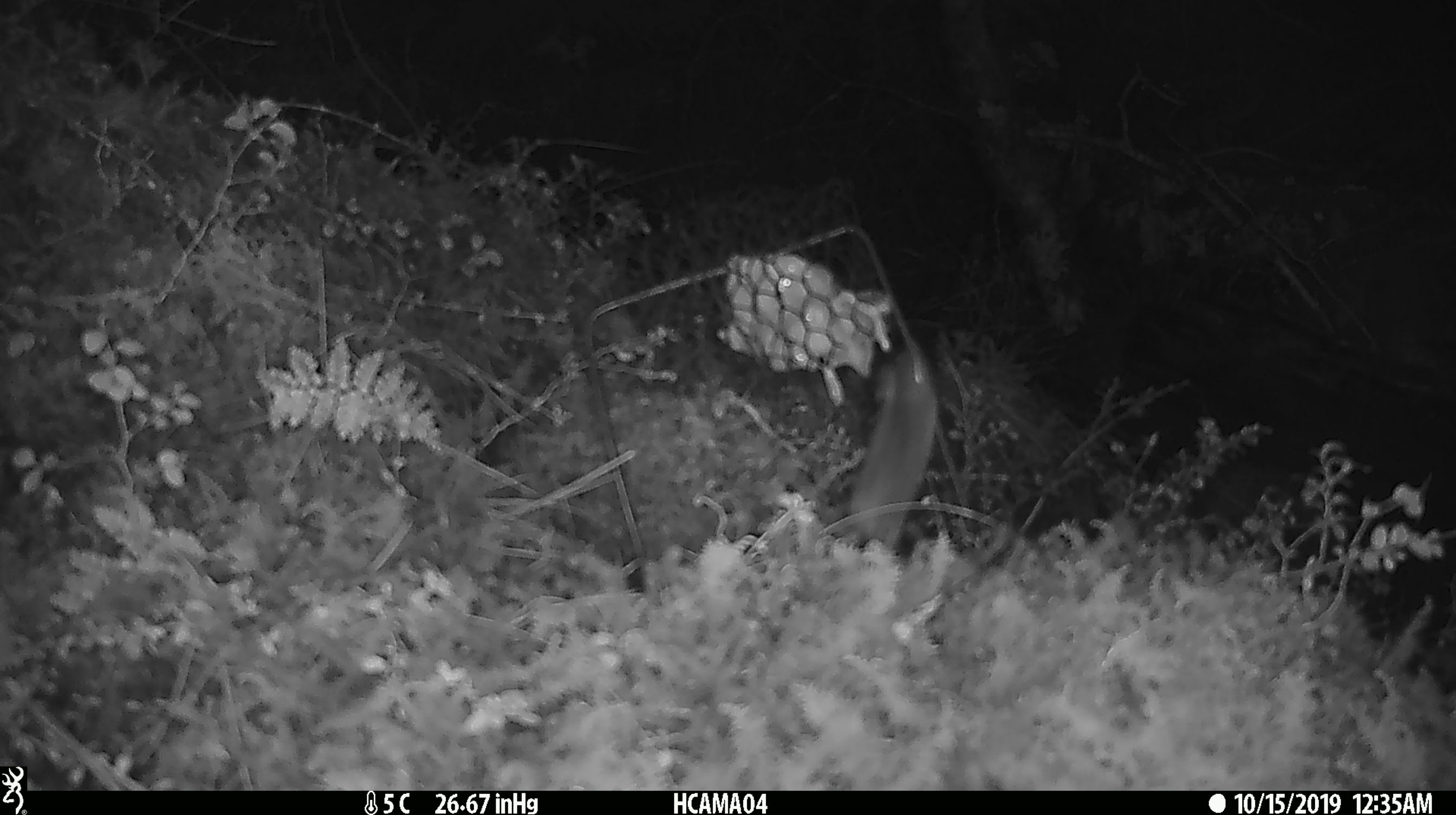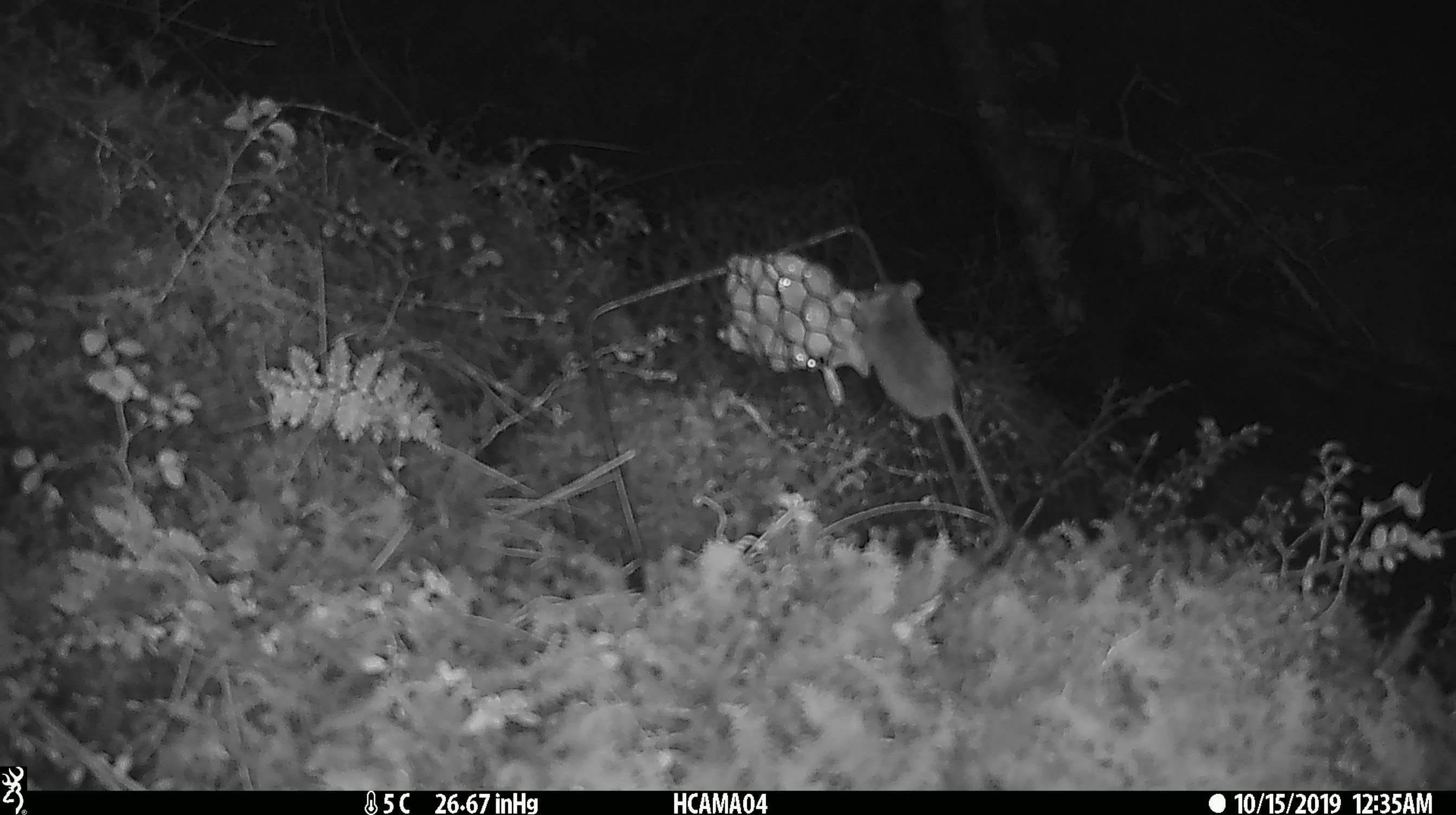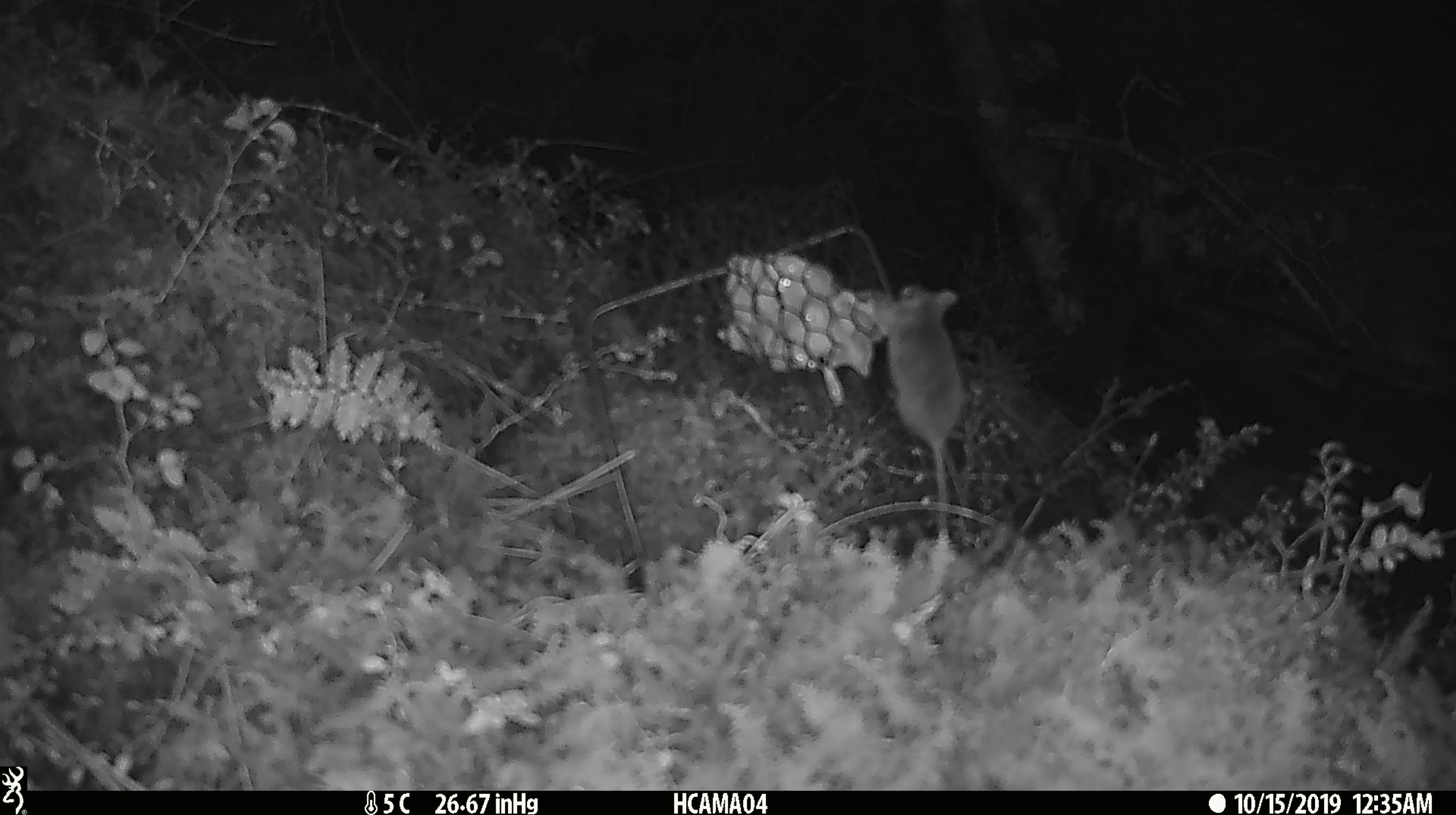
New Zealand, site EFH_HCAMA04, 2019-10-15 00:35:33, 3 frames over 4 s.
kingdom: Animalia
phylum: Chordata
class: Mammalia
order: Rodentia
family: Muridae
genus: Mus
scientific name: Mus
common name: mouse